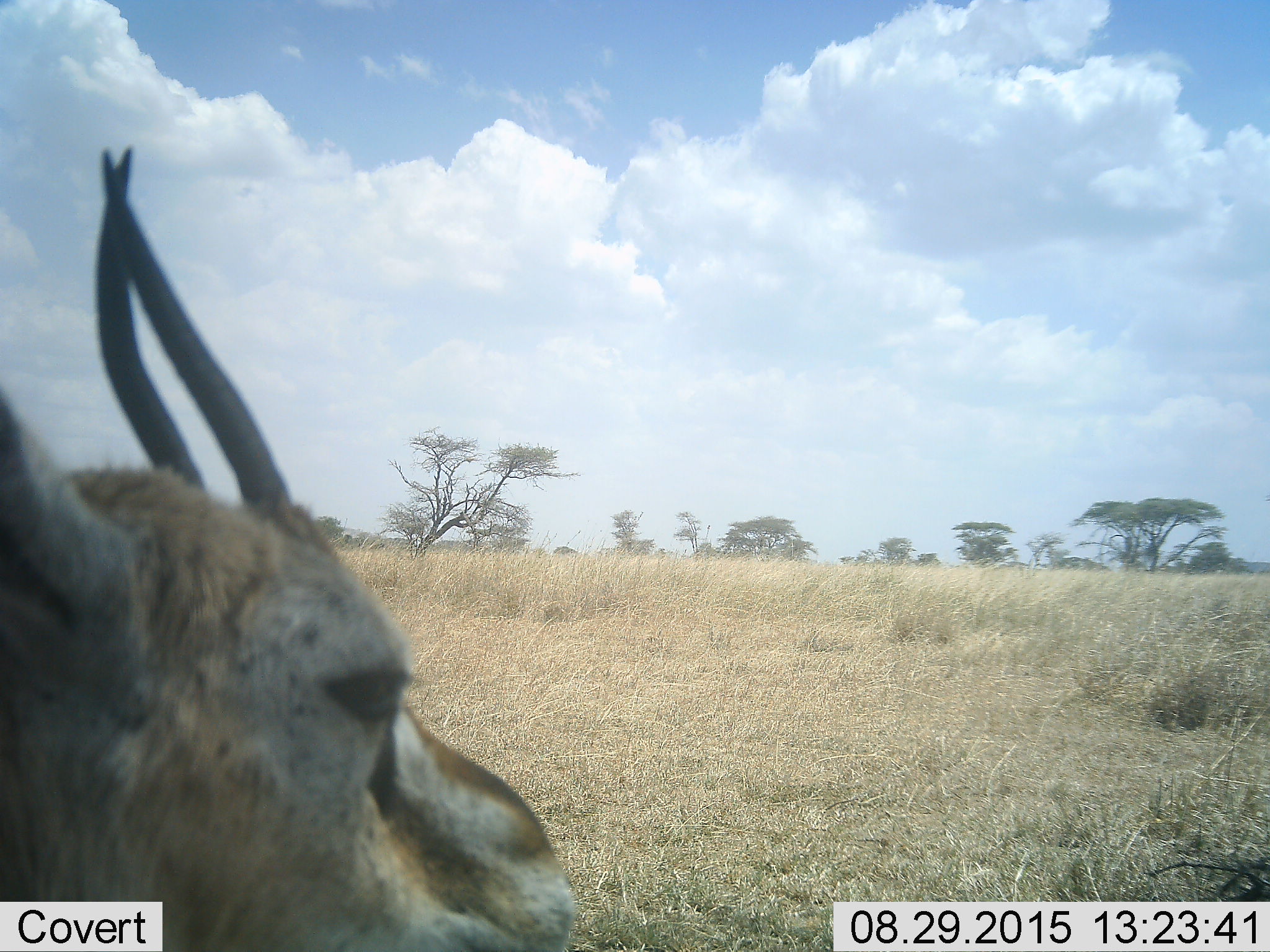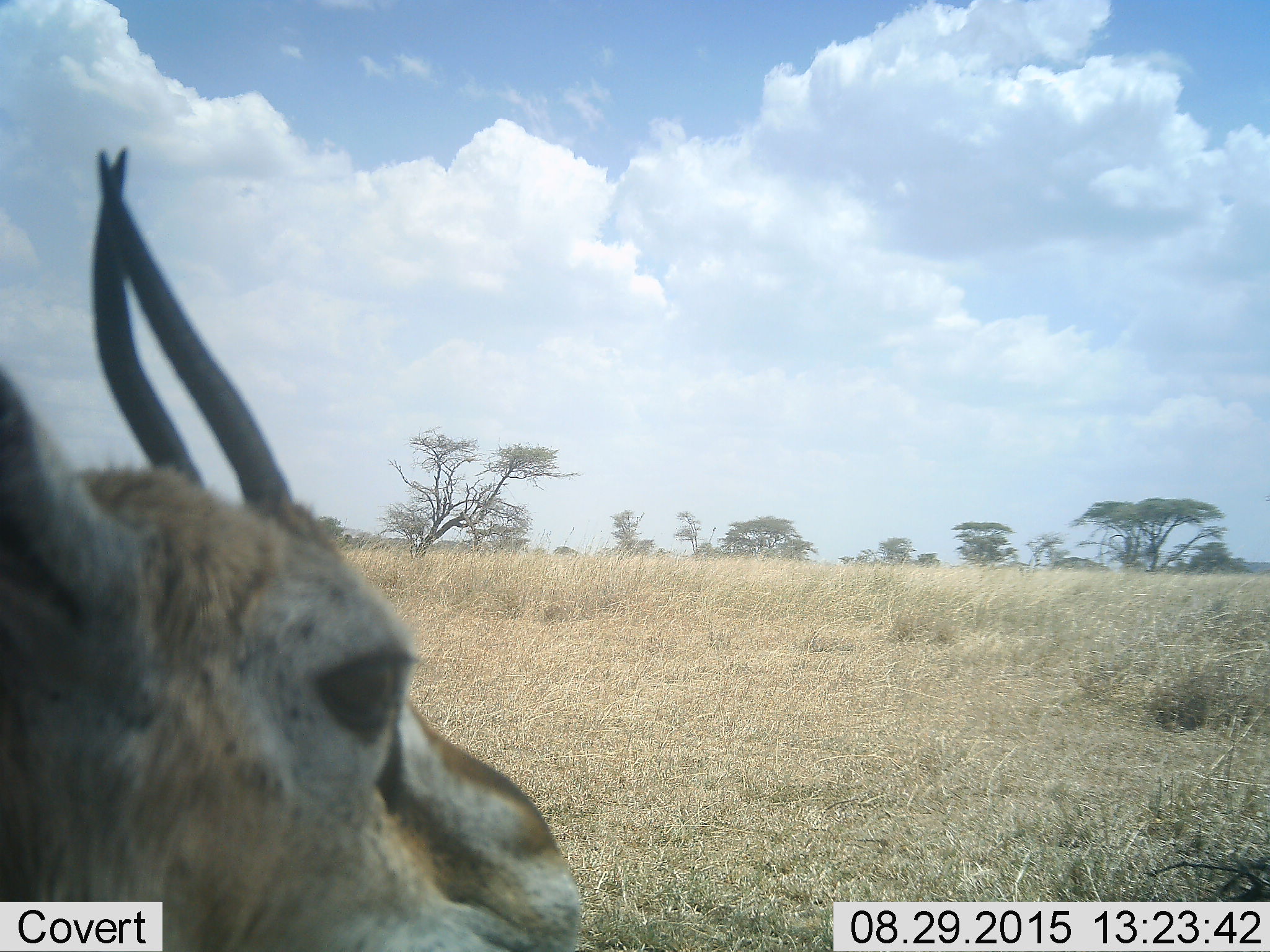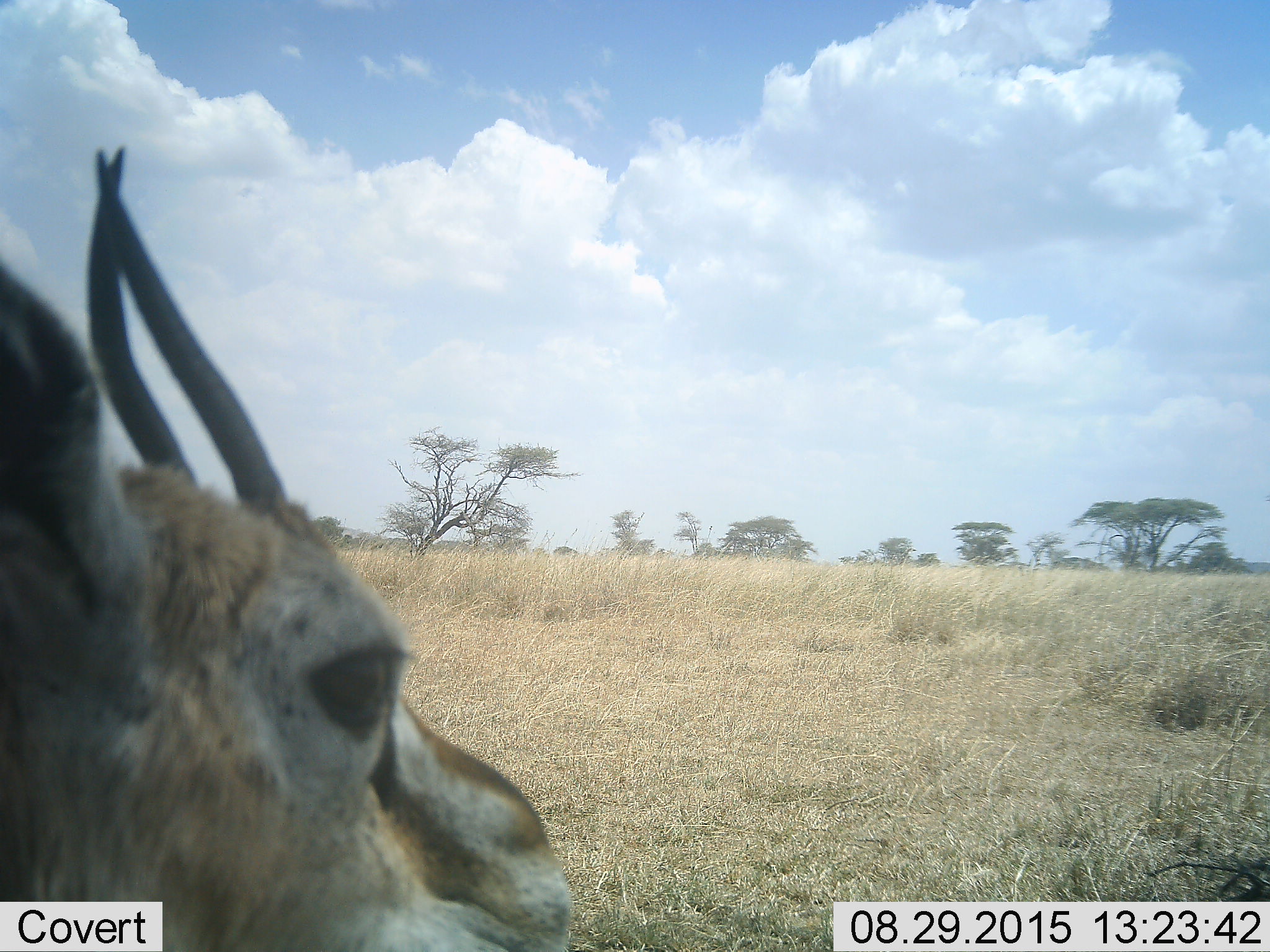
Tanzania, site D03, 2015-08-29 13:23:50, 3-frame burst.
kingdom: Animalia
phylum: Chordata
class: Mammalia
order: Artiodactyla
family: Bovidae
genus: Eudorcas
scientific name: Eudorcas thomsonii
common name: thomson's gazelle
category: gazellethomsons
Gazellethomsons (thomson's gazelle) (Eudorcas thomsonii), count 1. Behavior (volunteer vote fractions): standing 100%, resting 7%, moving 7%, interacting 0%. Young present (vote fraction): 0%. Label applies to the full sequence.